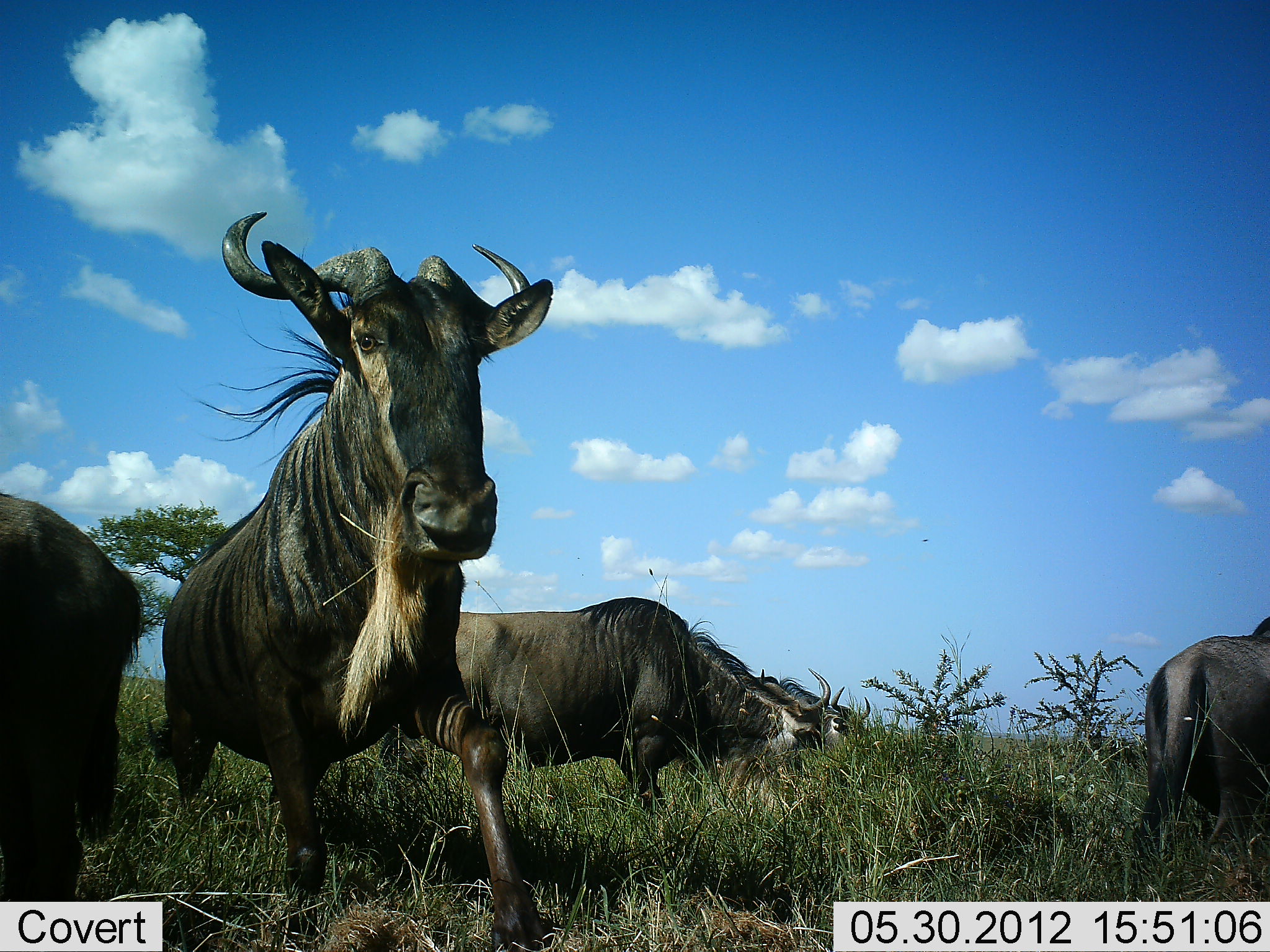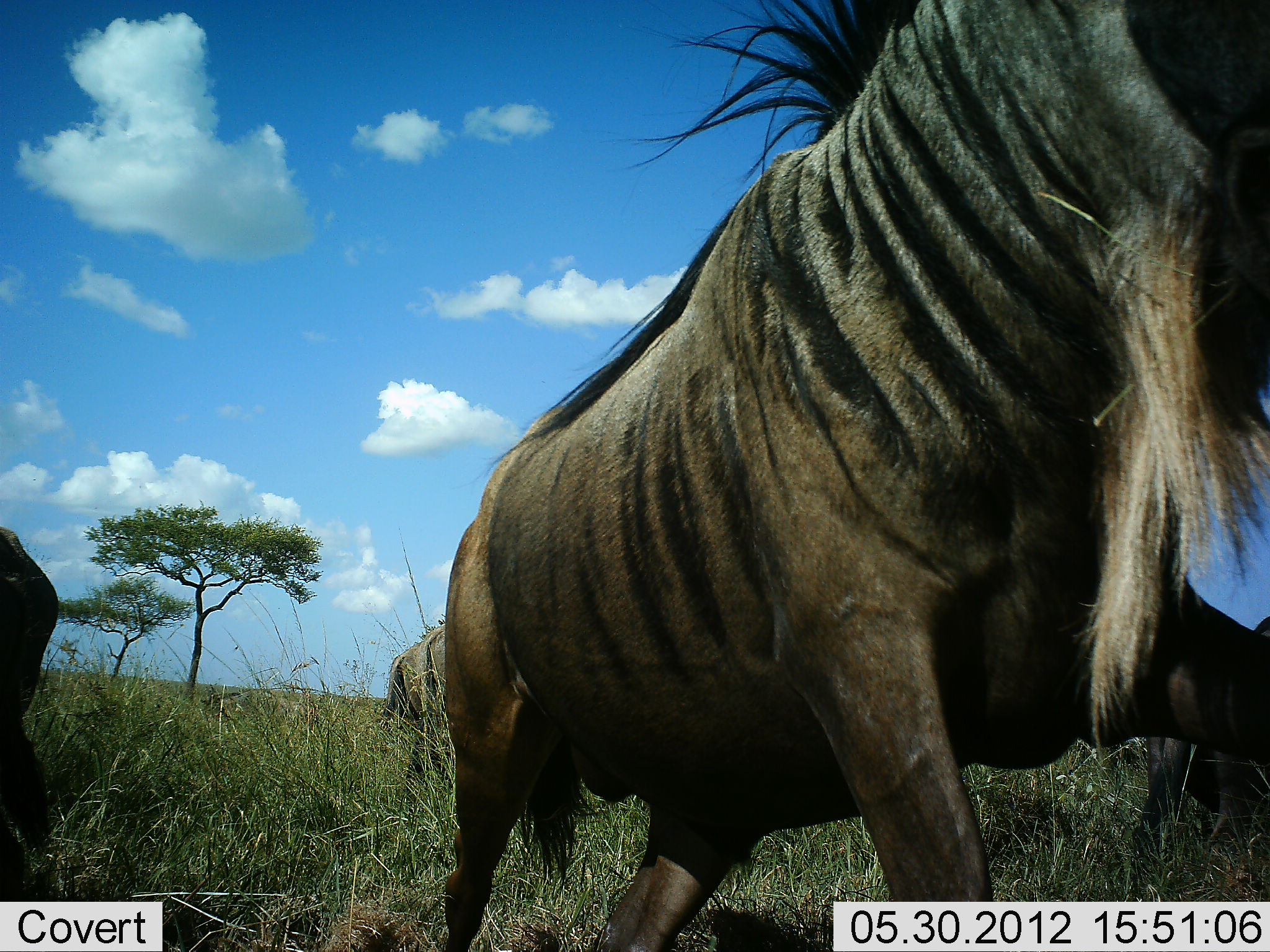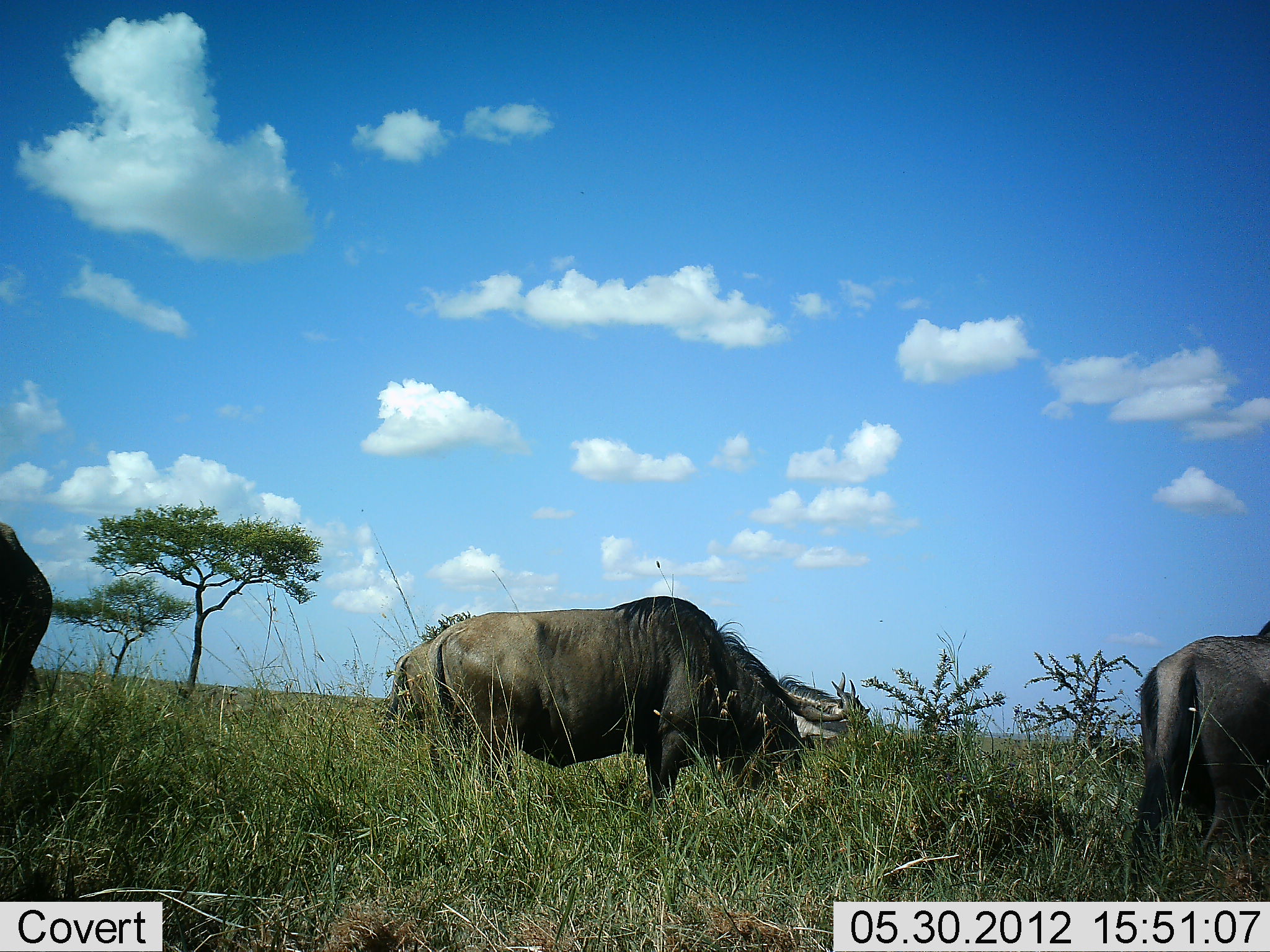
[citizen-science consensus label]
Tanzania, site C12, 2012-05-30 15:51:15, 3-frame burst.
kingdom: Animalia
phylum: Chordata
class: Mammalia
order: Artiodactyla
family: Bovidae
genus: Connochaetes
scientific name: Connochaetes taurinus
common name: blue wildebeest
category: wildebeest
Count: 5.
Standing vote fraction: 40%.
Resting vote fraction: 0%.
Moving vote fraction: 90%.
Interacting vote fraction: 0%.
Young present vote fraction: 0%.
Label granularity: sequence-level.